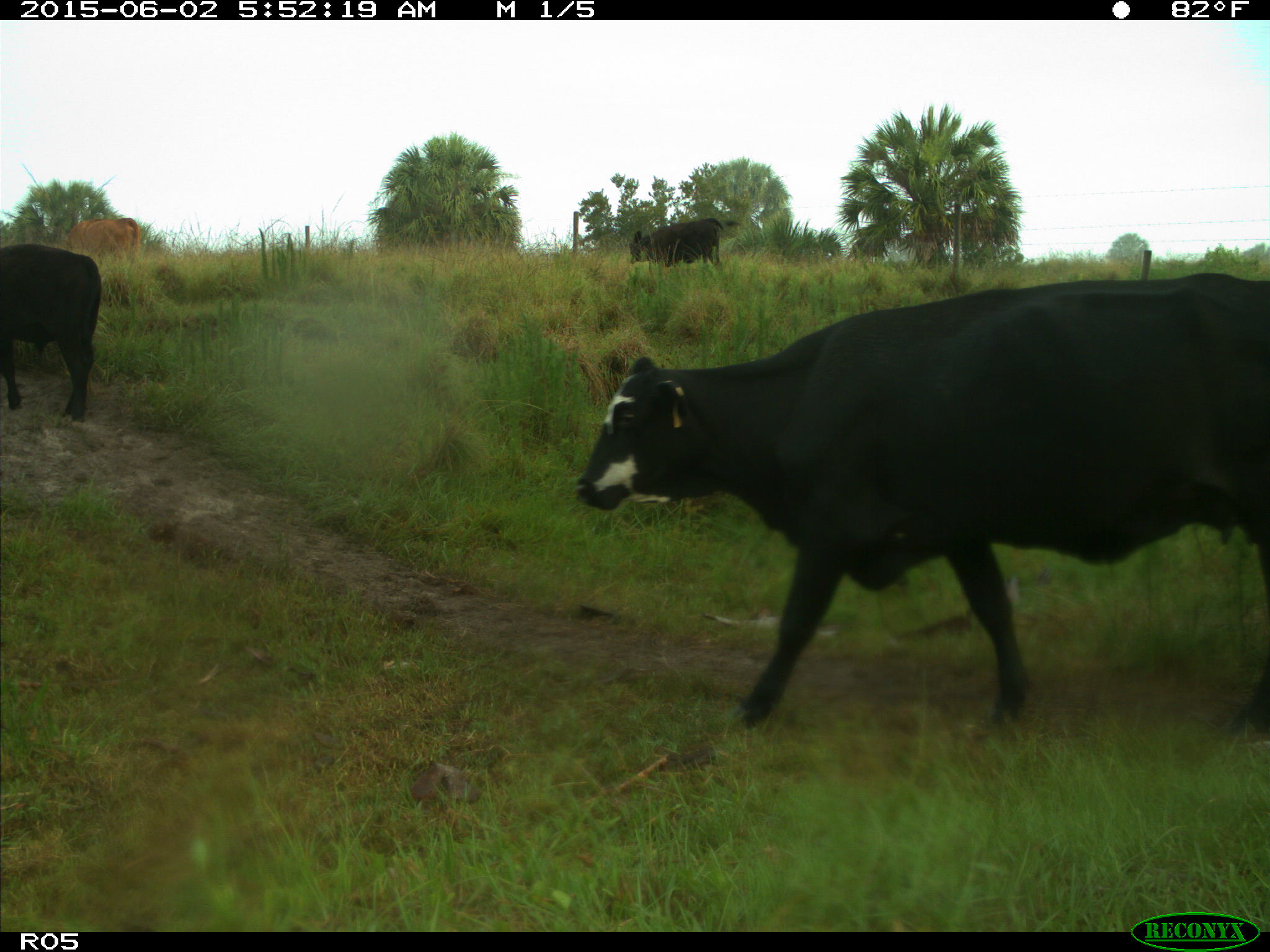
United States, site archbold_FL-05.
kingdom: Animalia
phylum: Chordata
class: Mammalia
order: Artiodactyla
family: Bovidae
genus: Bos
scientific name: Bos taurus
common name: domestic cow